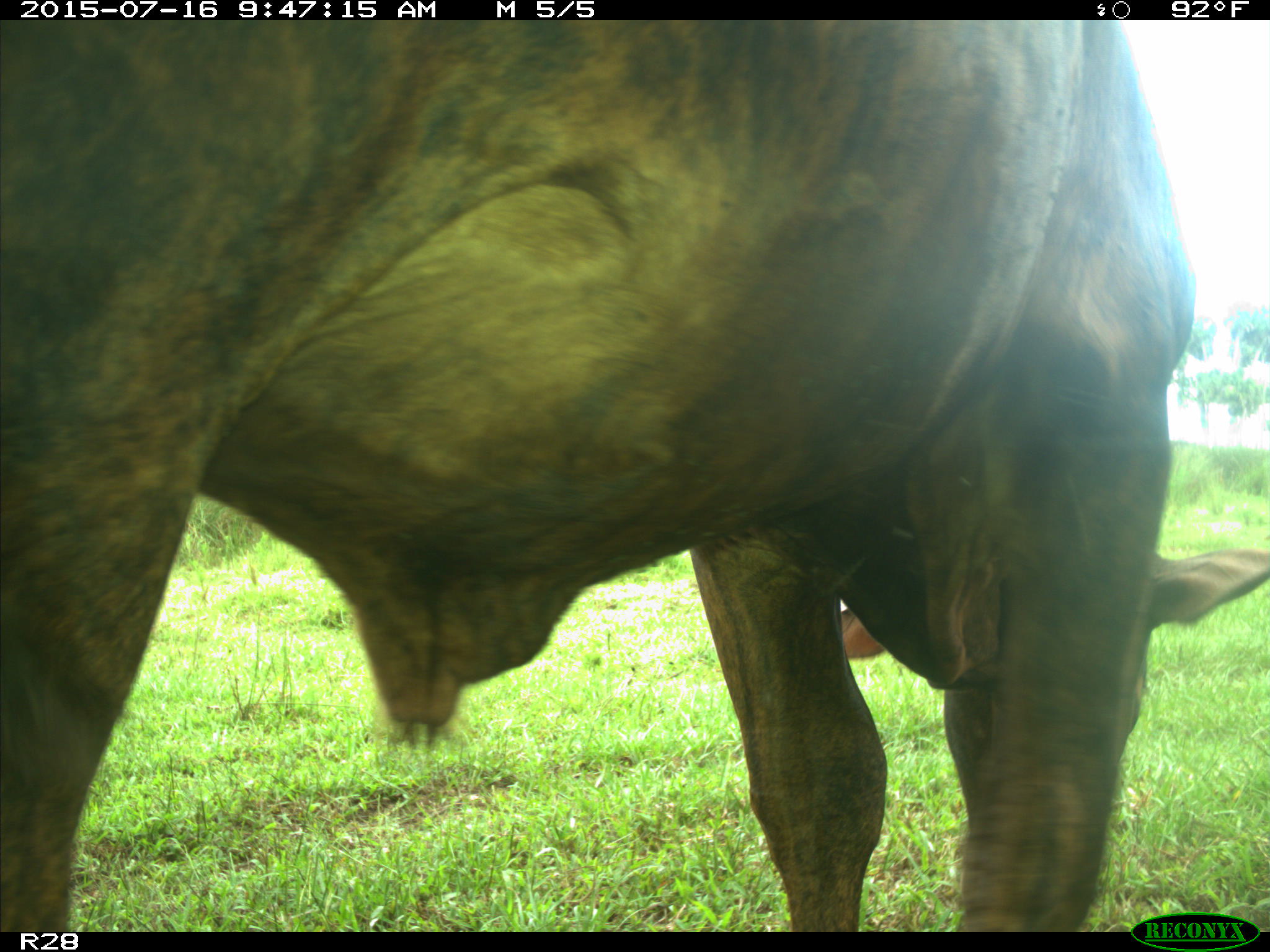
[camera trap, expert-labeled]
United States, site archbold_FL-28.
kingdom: Animalia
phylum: Chordata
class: Mammalia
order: Artiodactyla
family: Bovidae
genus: Bos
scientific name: Bos taurus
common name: domestic cow